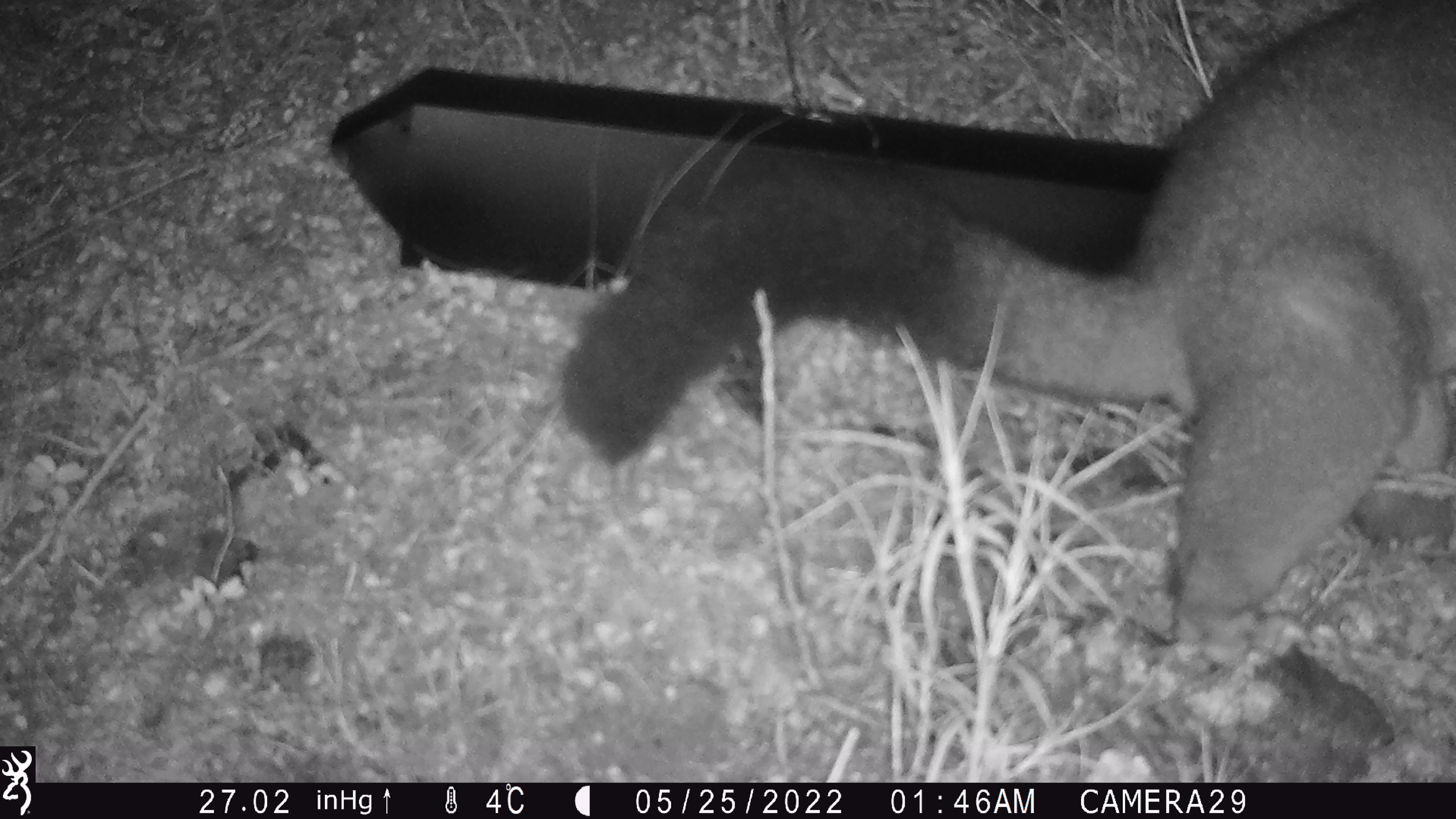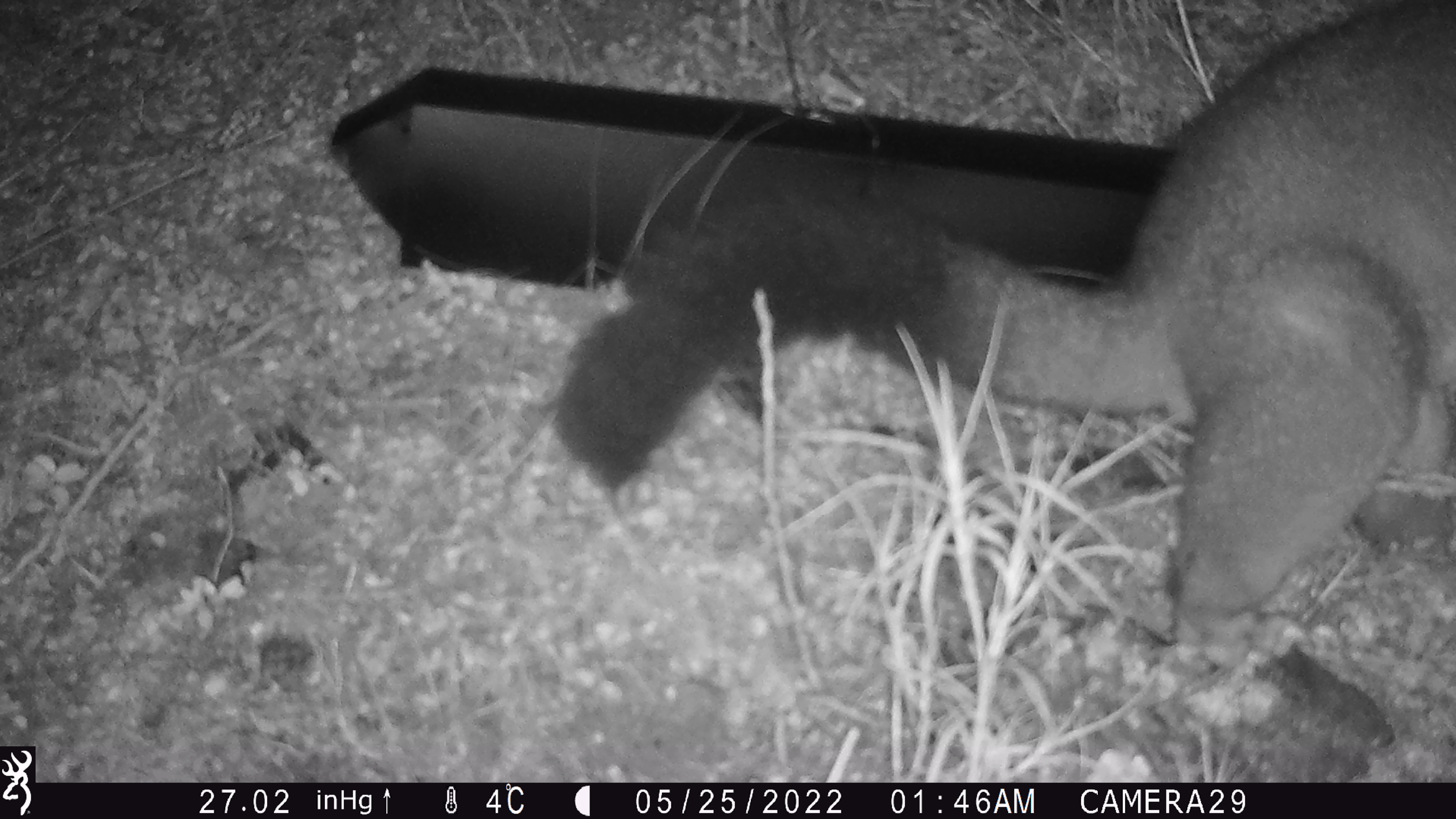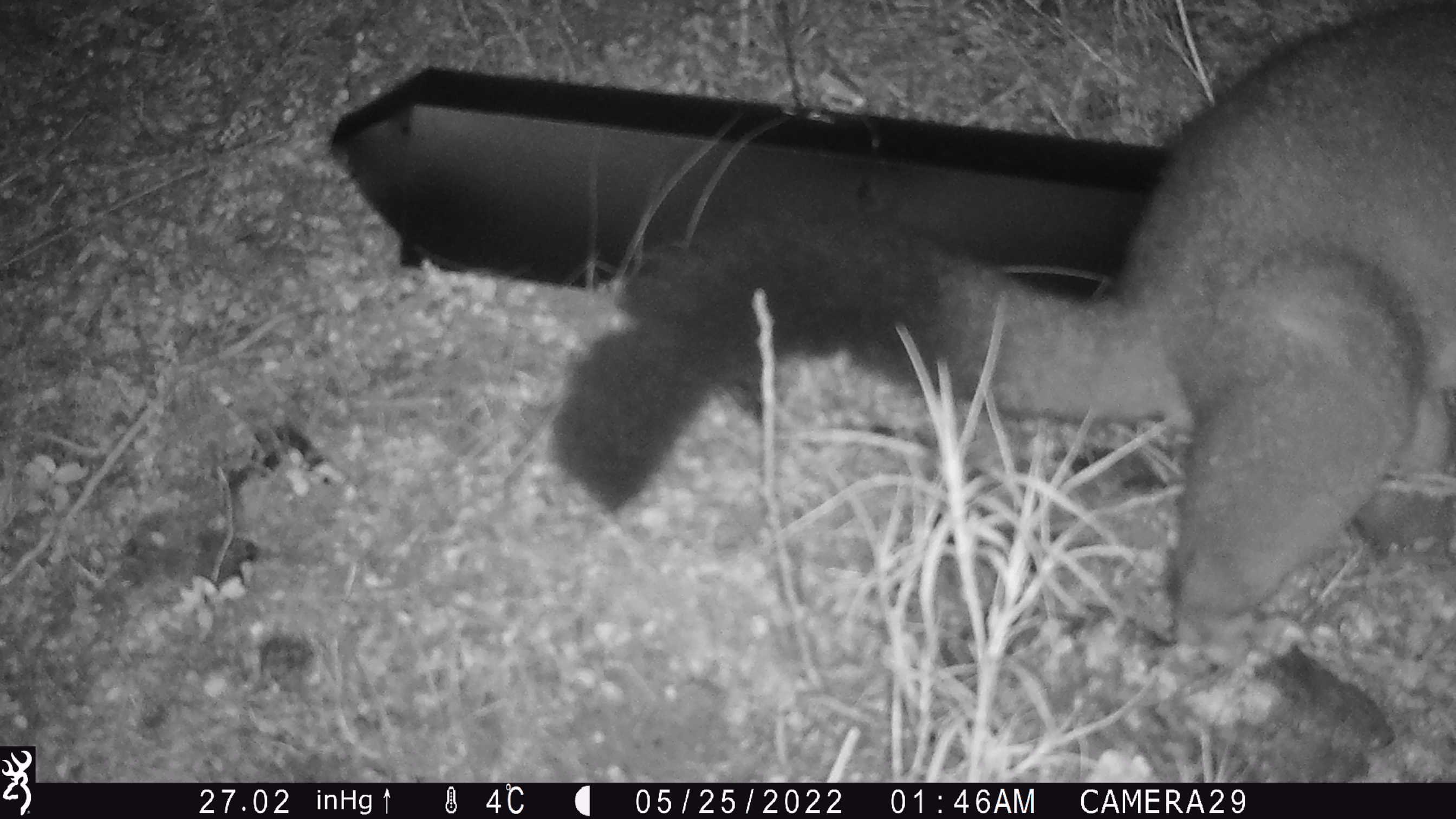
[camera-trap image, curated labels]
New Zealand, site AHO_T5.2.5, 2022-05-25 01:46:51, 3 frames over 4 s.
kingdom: Animalia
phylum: Chordata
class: Mammalia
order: Diprotodontia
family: Phalangeridae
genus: Trichosurus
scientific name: Trichosurus vulpecula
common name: common brushtail possum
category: possum